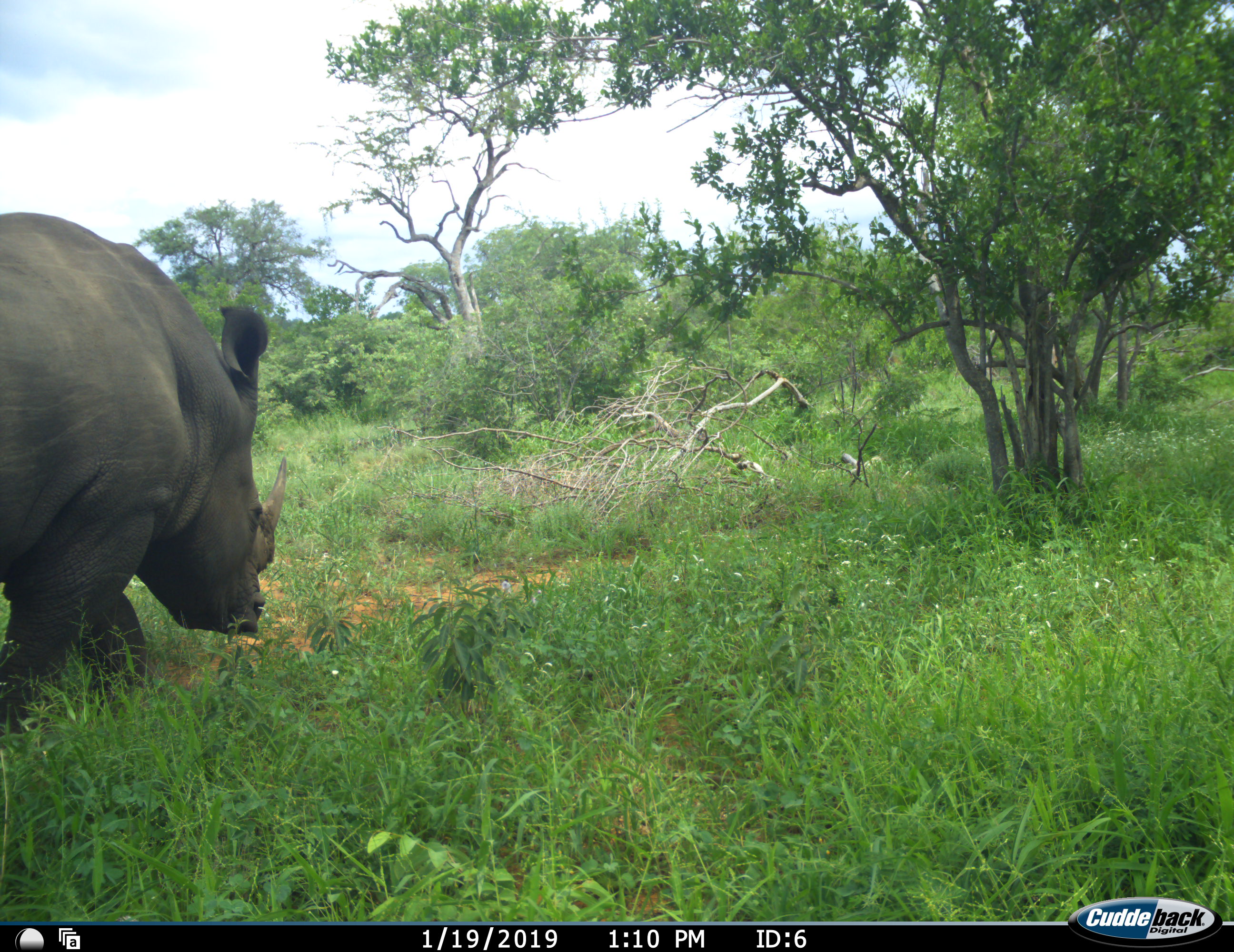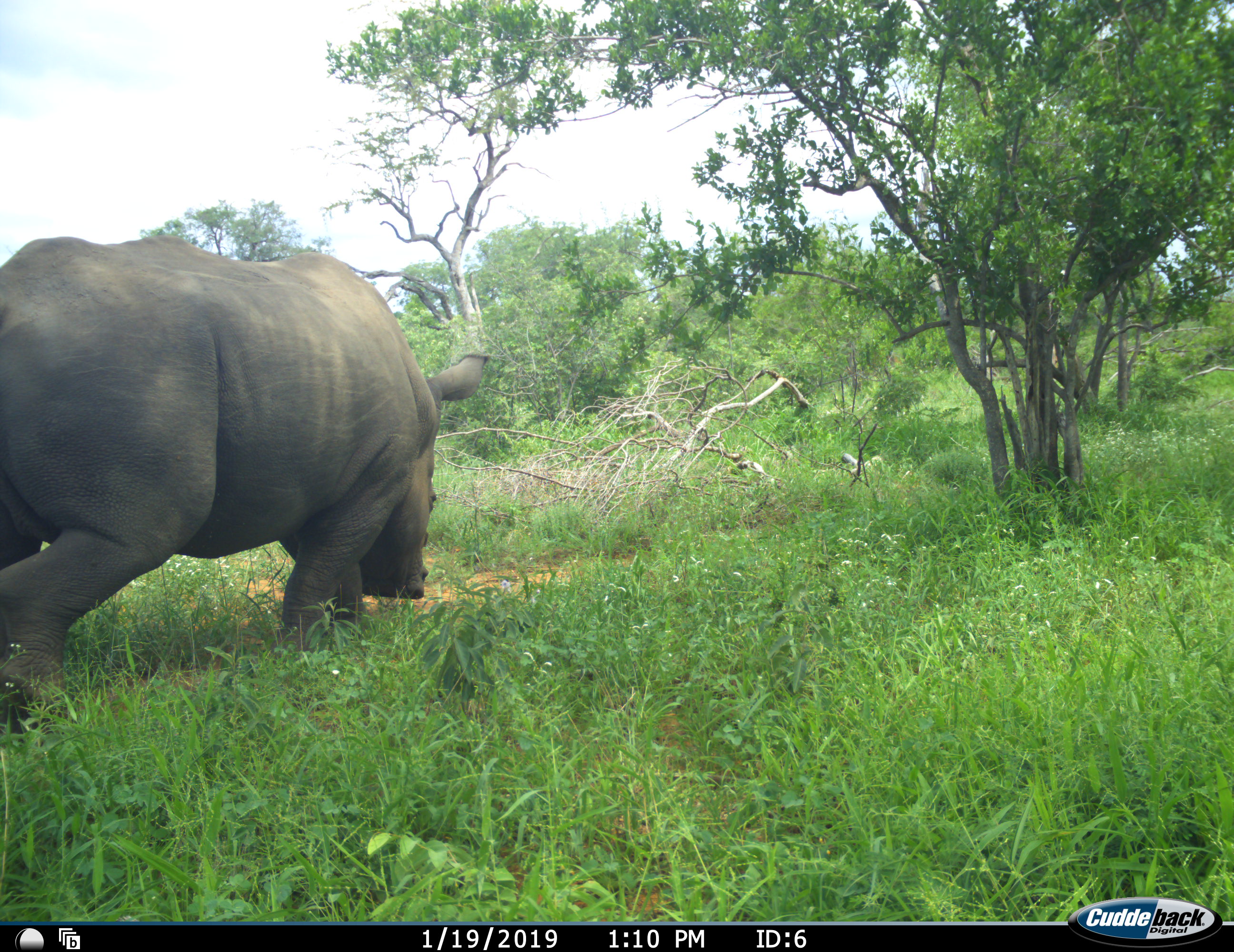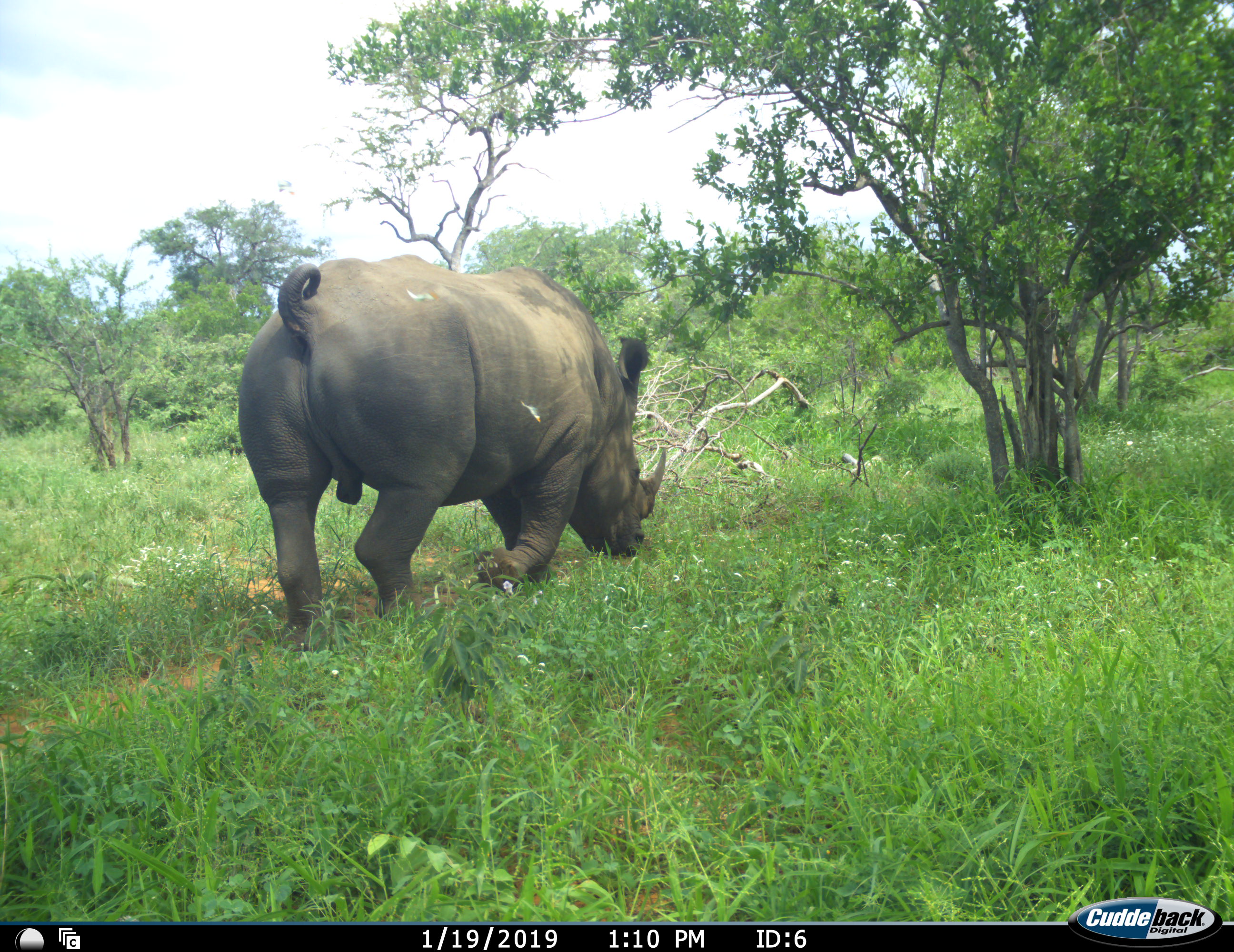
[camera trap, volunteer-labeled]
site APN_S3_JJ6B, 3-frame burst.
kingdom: Animalia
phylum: Chordata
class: Mammalia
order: Perissodactyla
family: Rhinocerotidae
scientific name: Rhinocerotidae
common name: unknown rhinoceros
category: rhinocerosunknown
Rhinocerosunknown (unknown rhinoceros) (Rhinocerotidae), count 1. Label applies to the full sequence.